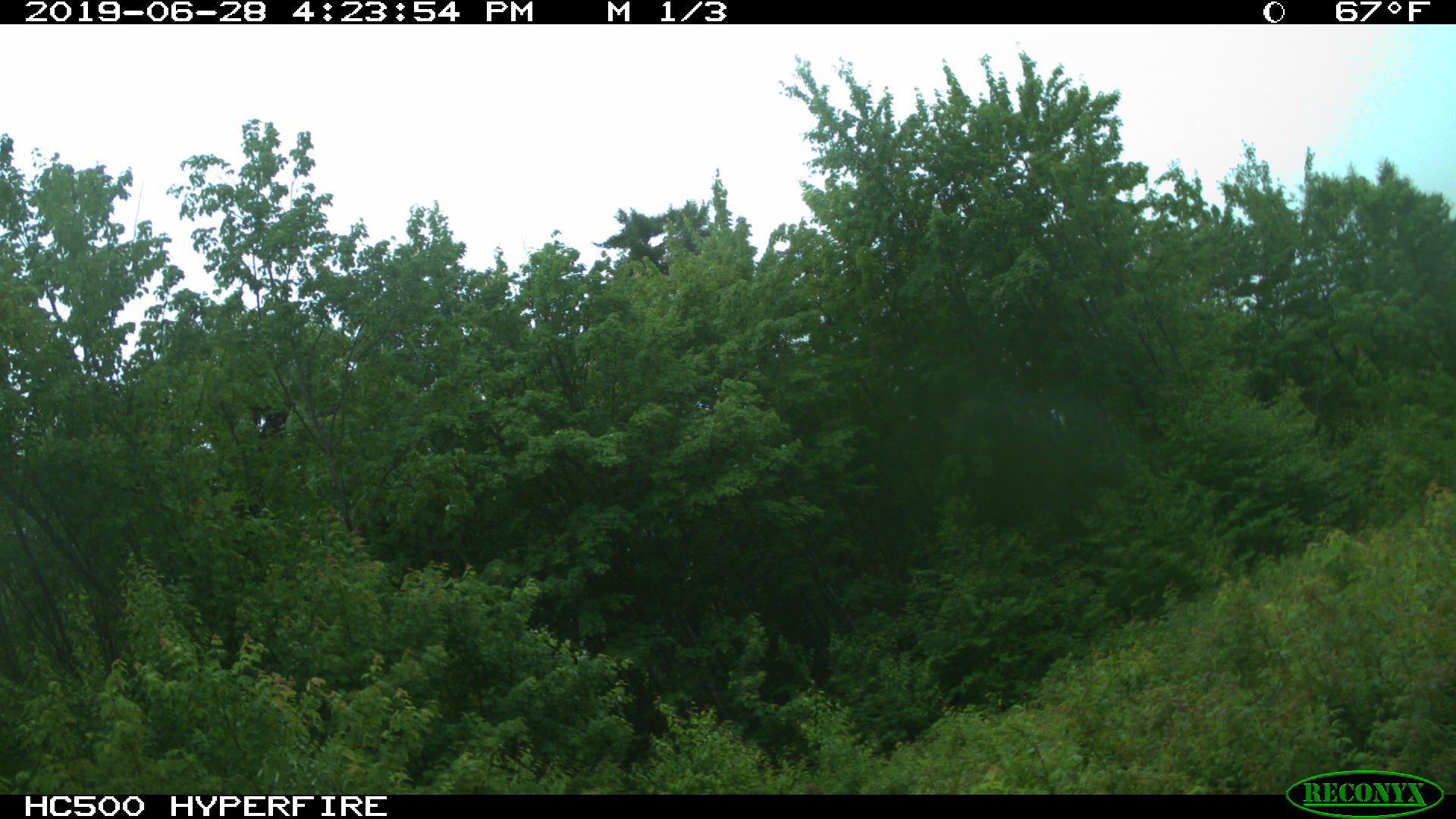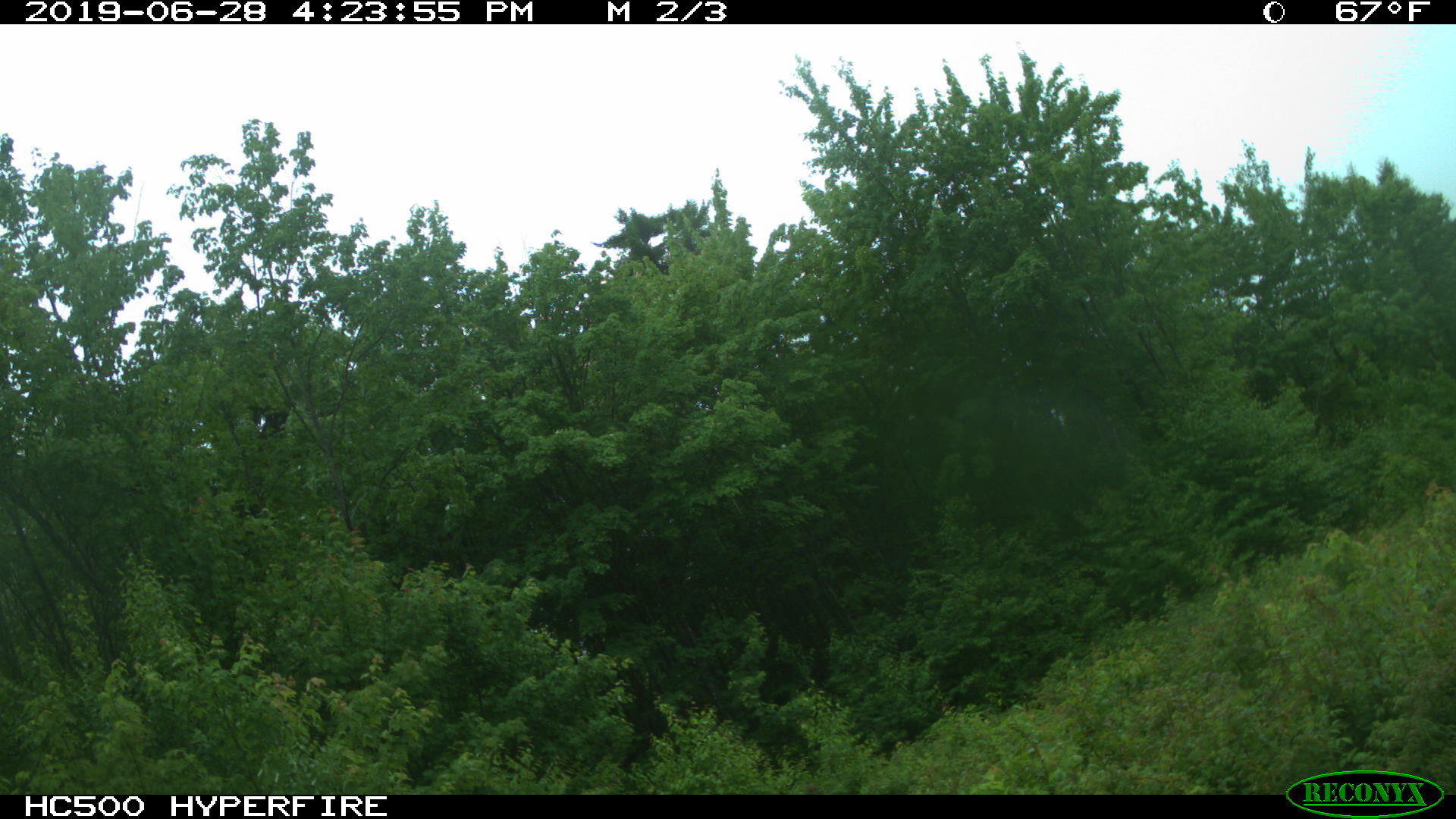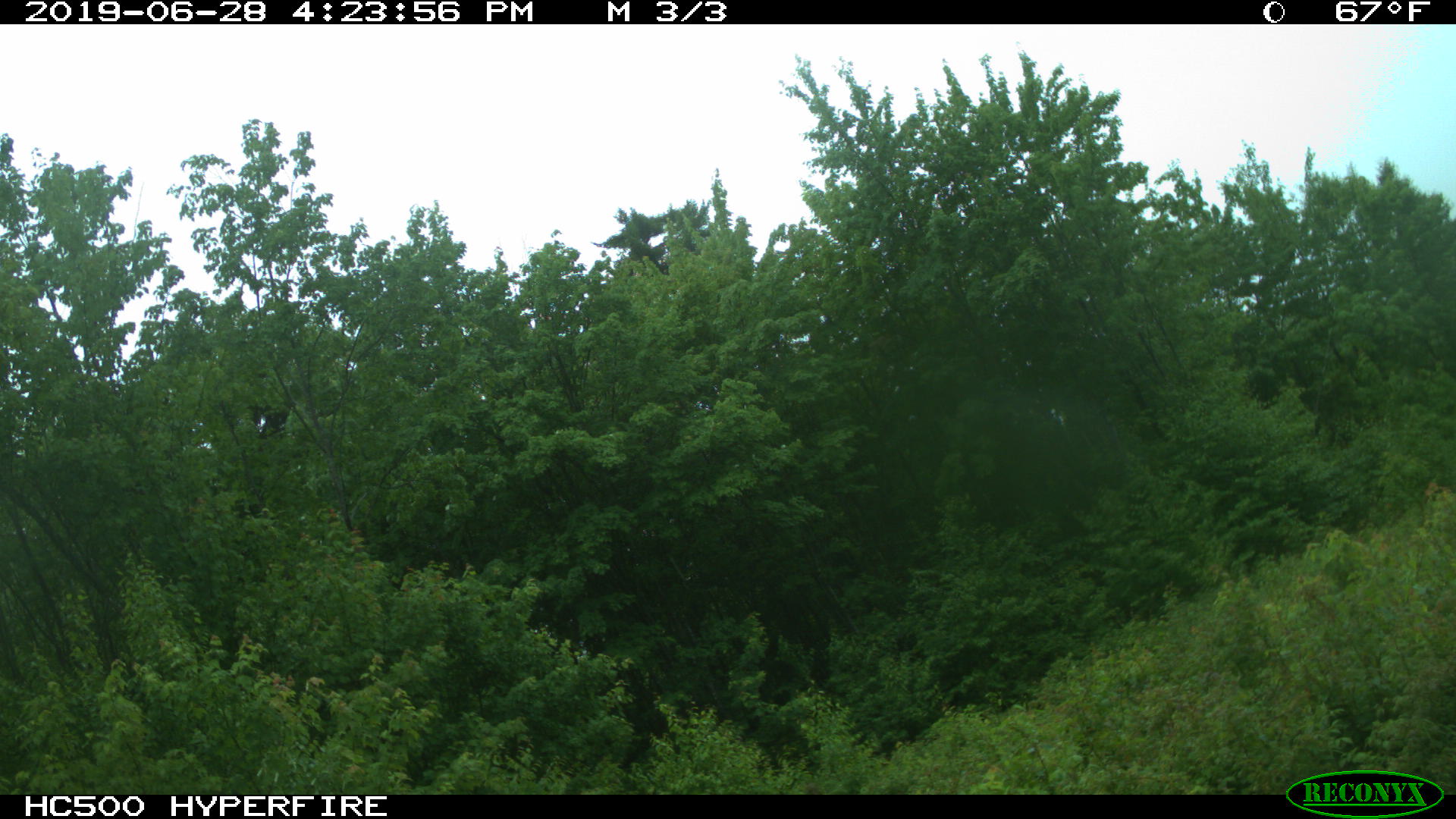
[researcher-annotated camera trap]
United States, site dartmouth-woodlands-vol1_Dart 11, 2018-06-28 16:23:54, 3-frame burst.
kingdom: Animalia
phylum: Chordata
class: Mammalia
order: Artiodactyla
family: Cervidae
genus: Alces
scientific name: Alces alces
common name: moose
Moose (Alces alces).